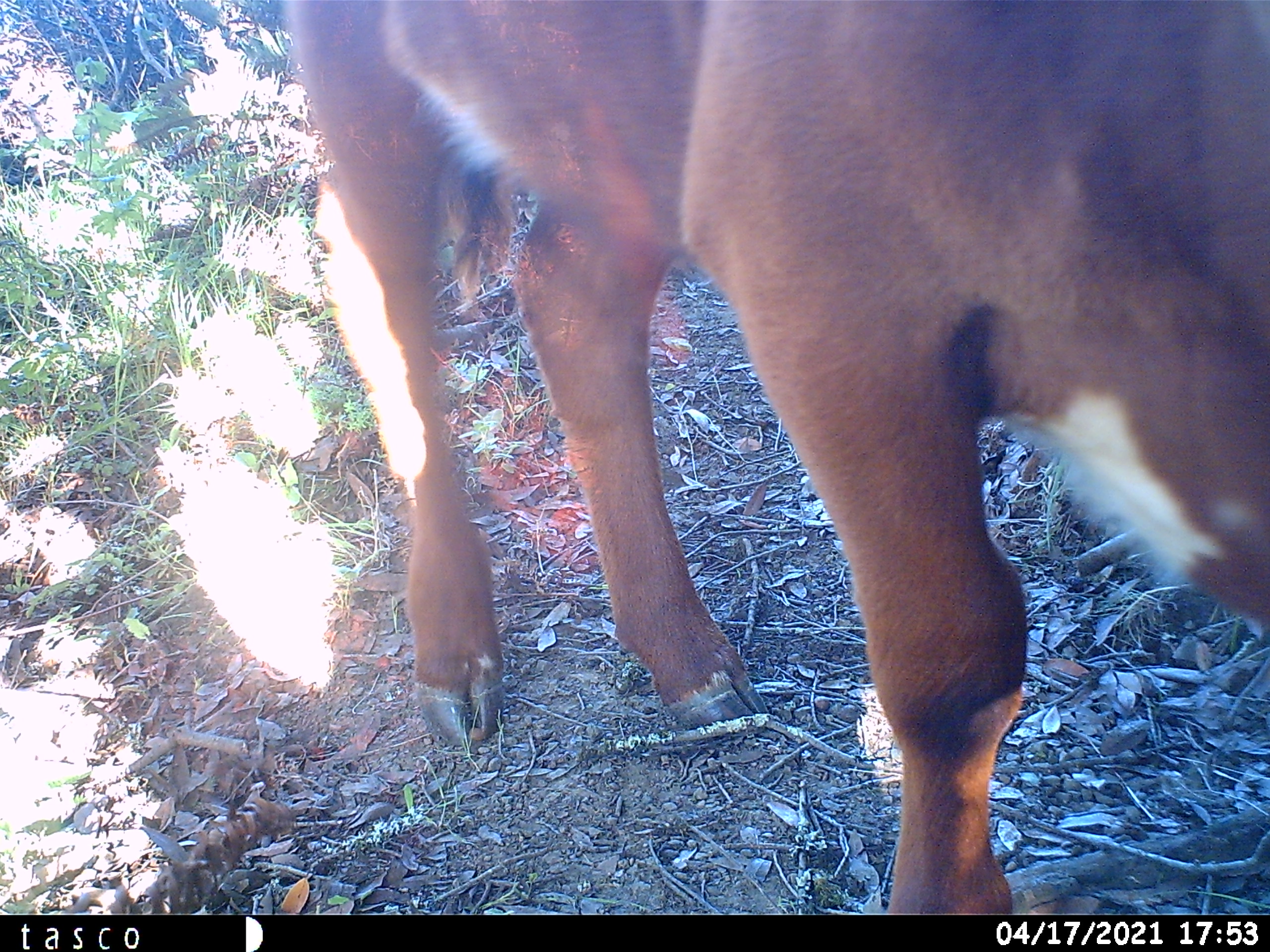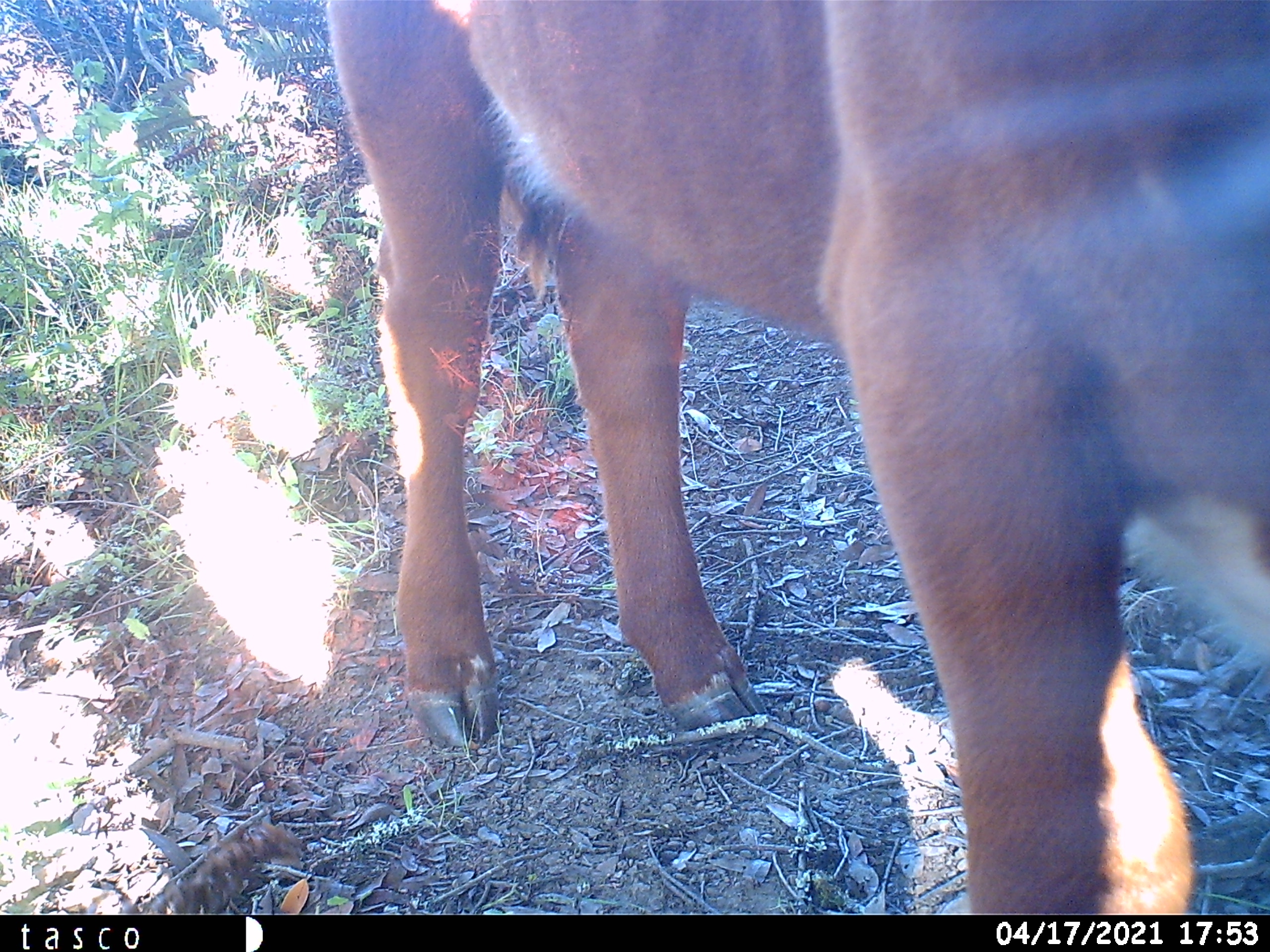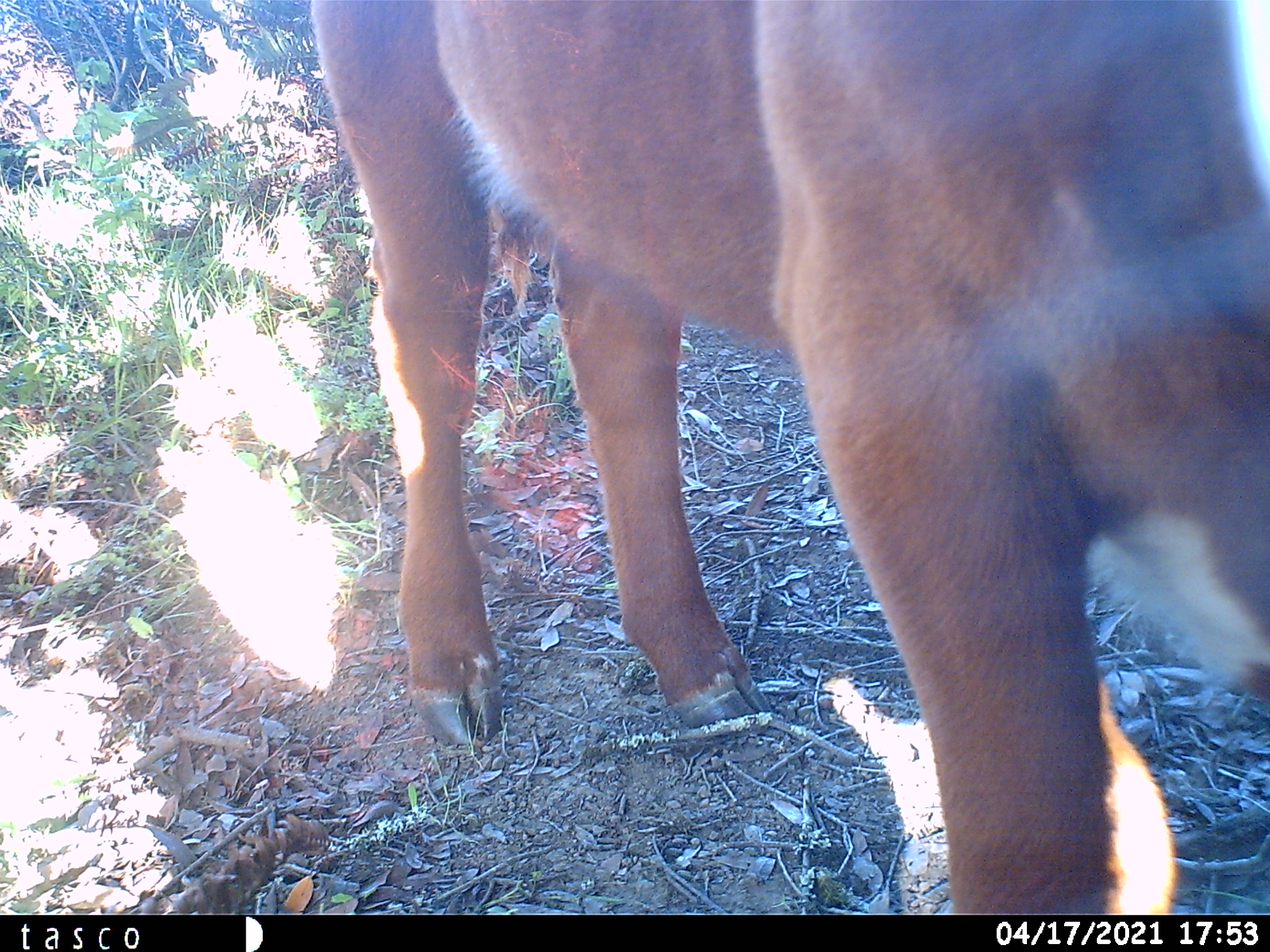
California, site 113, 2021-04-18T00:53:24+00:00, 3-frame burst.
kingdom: Animalia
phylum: Chordata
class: Mammalia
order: Artiodactyla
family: Bovidae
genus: Bos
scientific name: Bos taurus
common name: domestic cattle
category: cattle